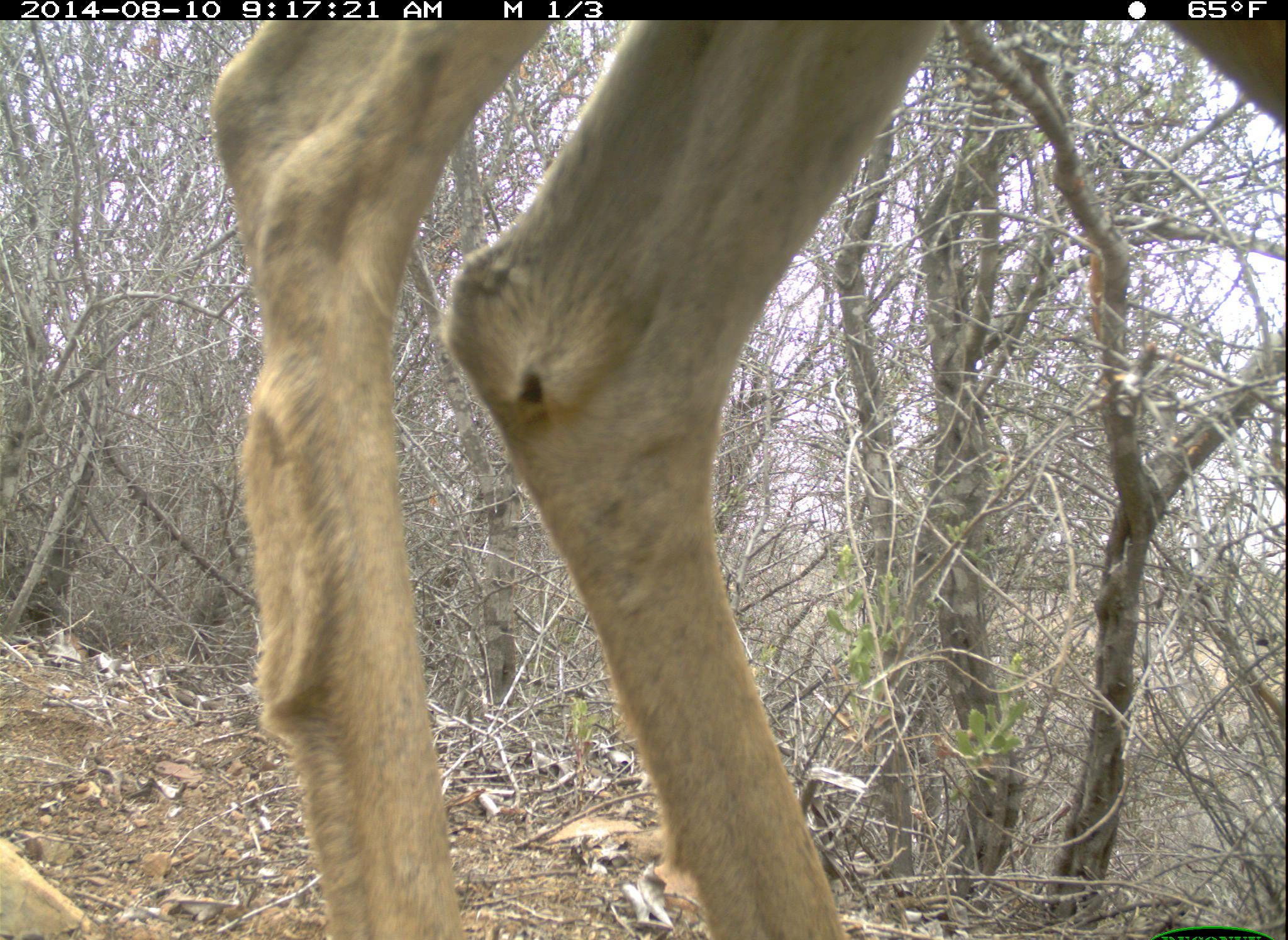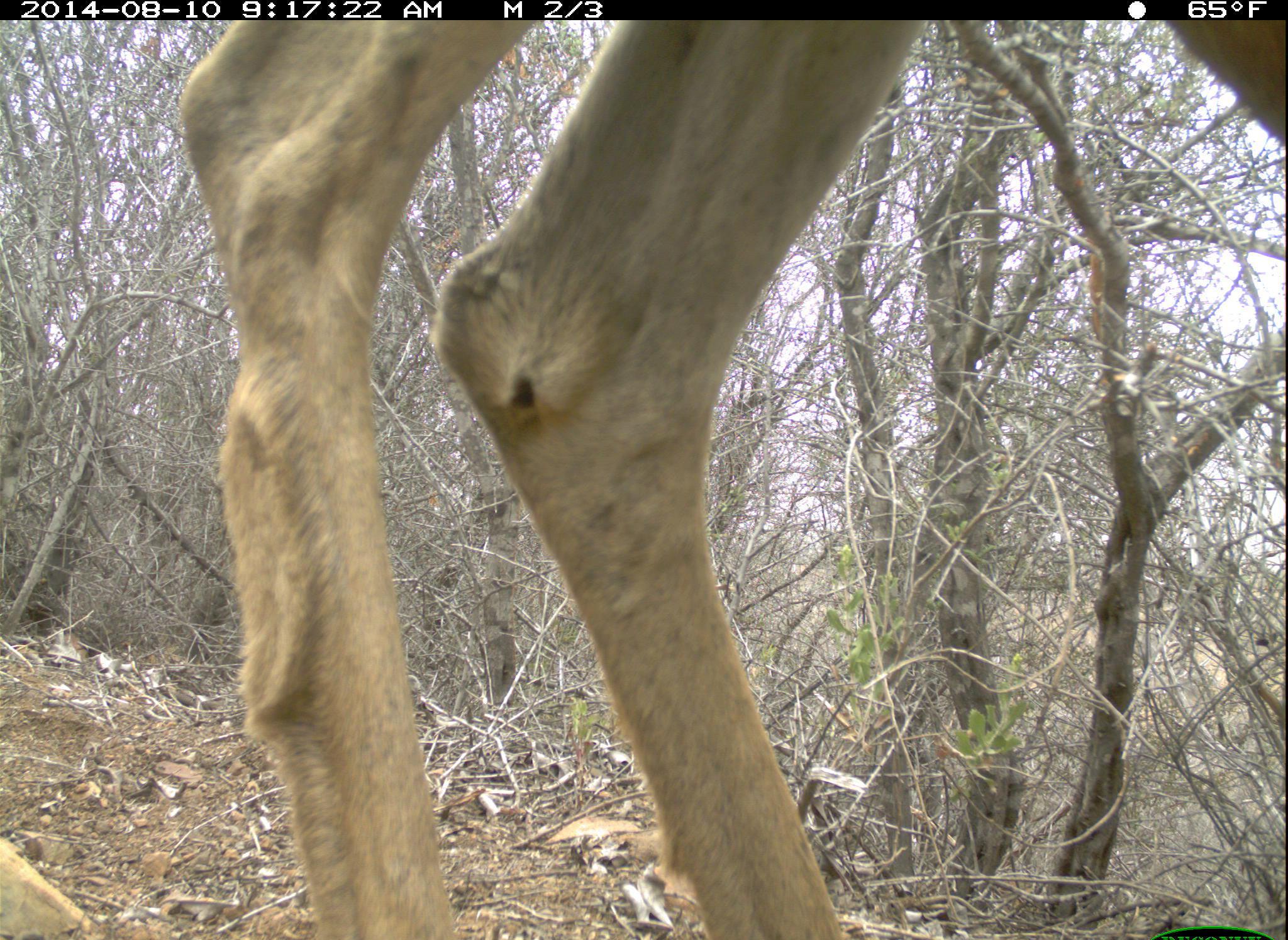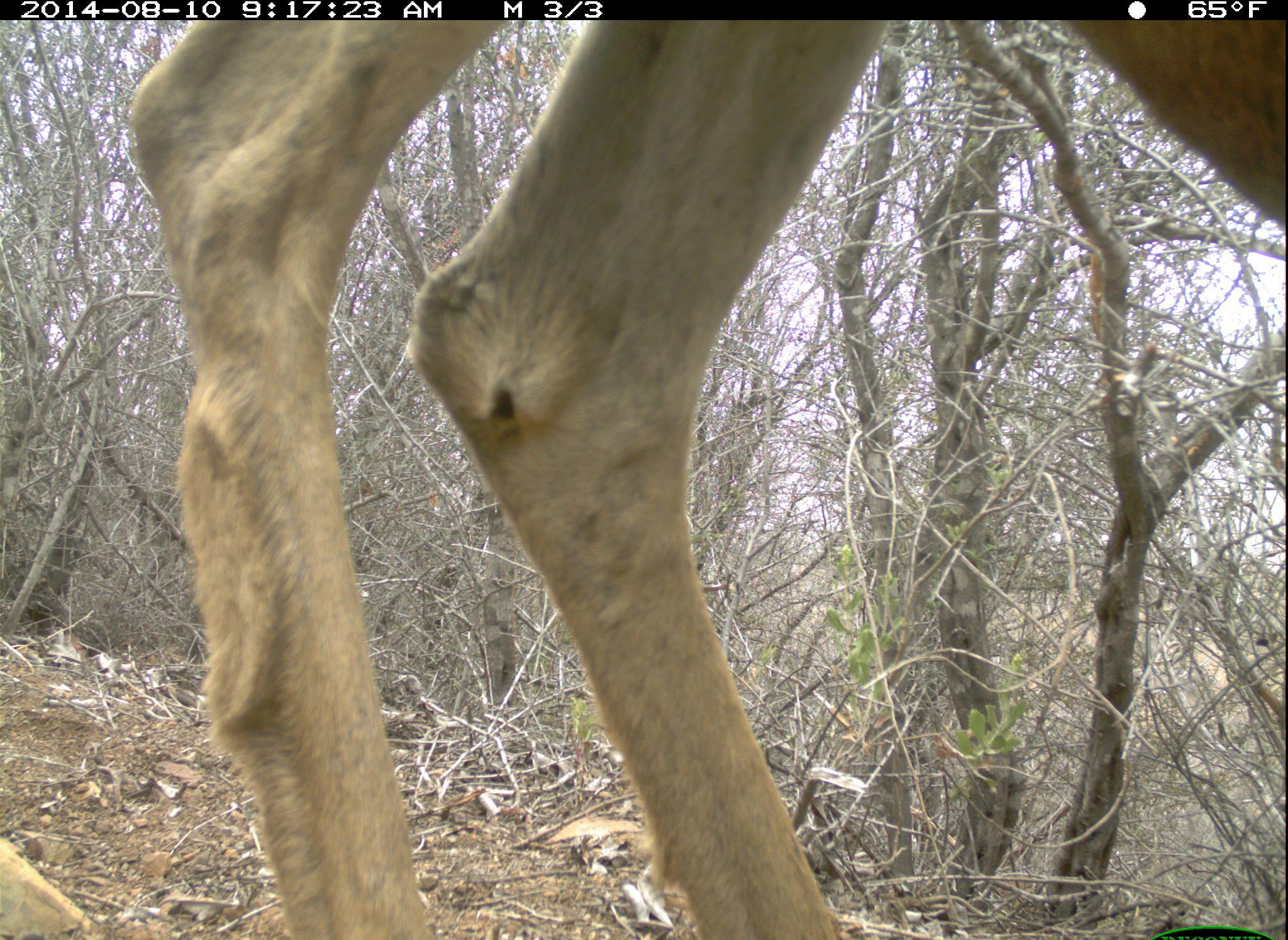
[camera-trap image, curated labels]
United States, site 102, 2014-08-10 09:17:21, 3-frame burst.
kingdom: Animalia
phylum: Chordata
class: Mammalia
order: Artiodactyla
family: Cervidae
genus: Odocoileus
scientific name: Odocoileus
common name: deer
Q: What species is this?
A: Deer (Odocoileus).